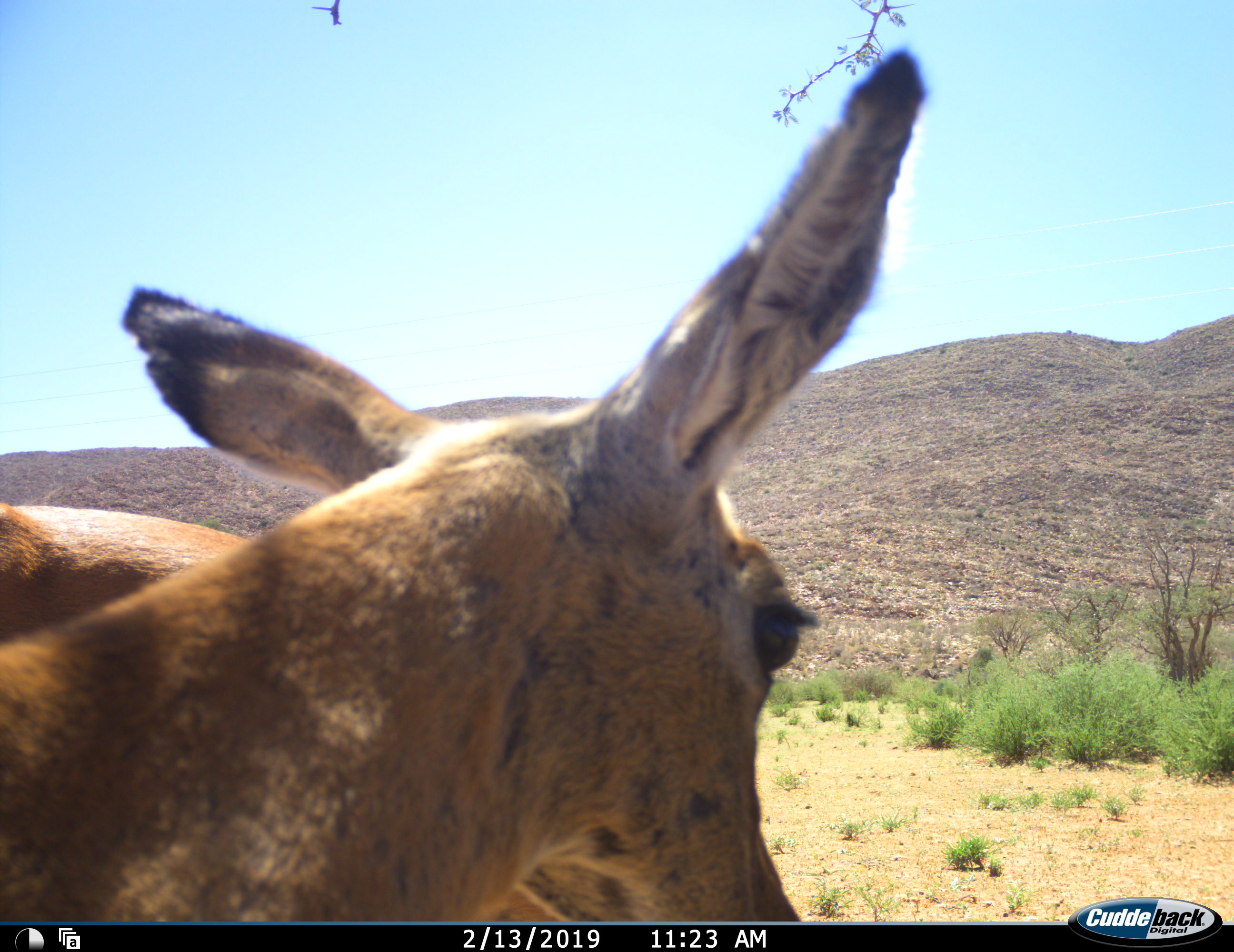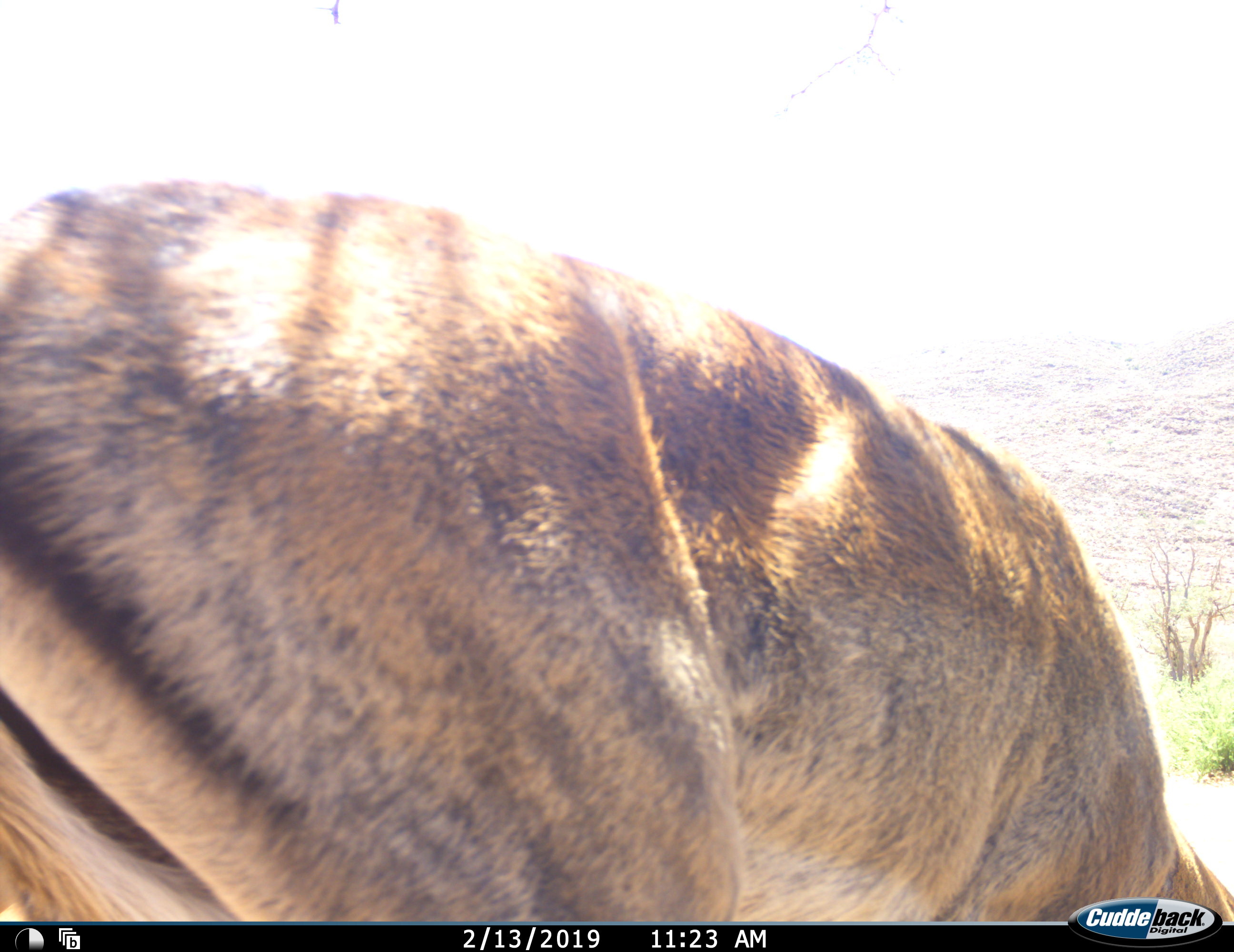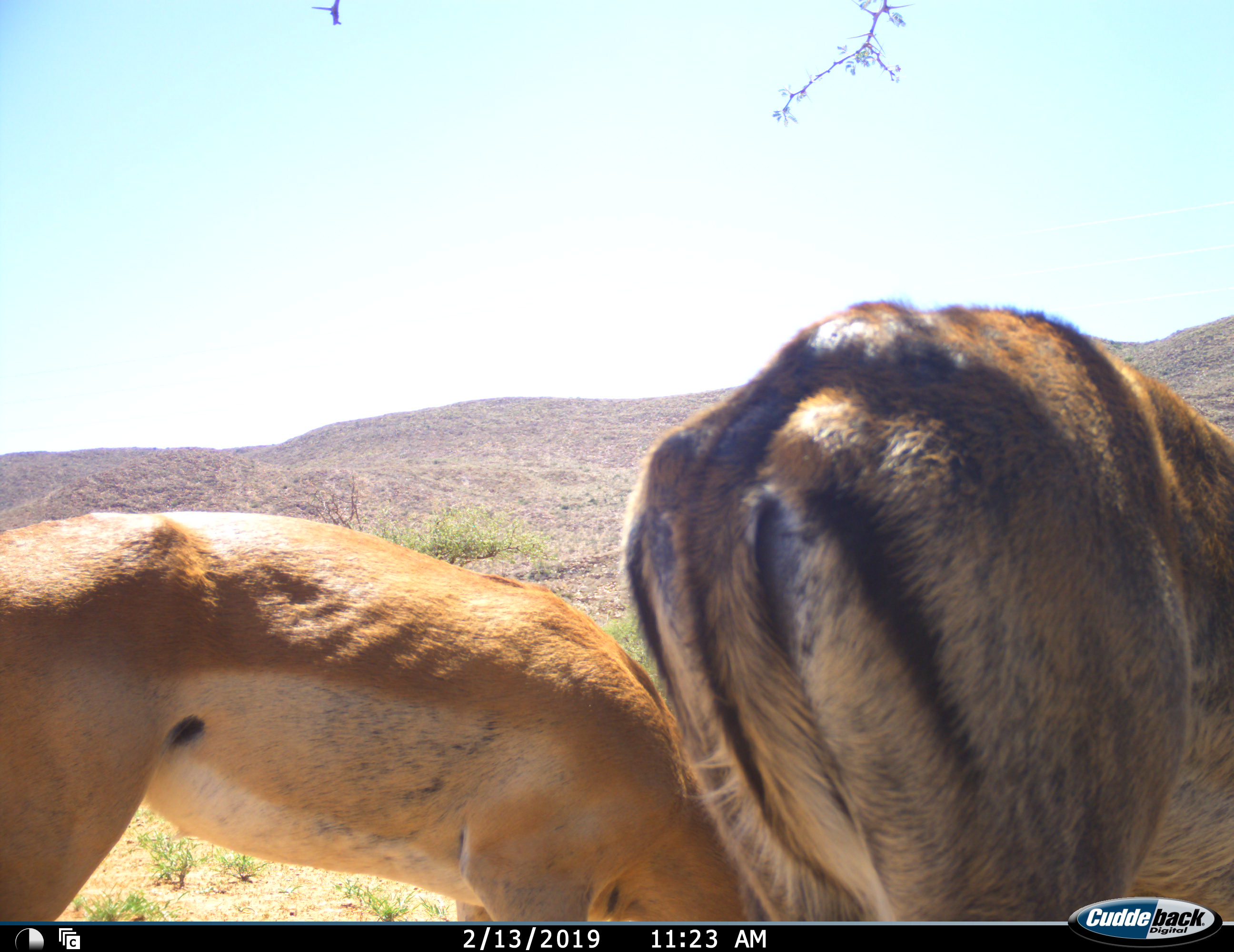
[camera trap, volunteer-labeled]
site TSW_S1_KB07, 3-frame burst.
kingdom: Animalia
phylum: Chordata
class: Mammalia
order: Artiodactyla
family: Bovidae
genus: Aepyceros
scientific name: Aepyceros melampus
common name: impala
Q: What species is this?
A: Impala (Aepyceros melampus).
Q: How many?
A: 2.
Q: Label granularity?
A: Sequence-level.